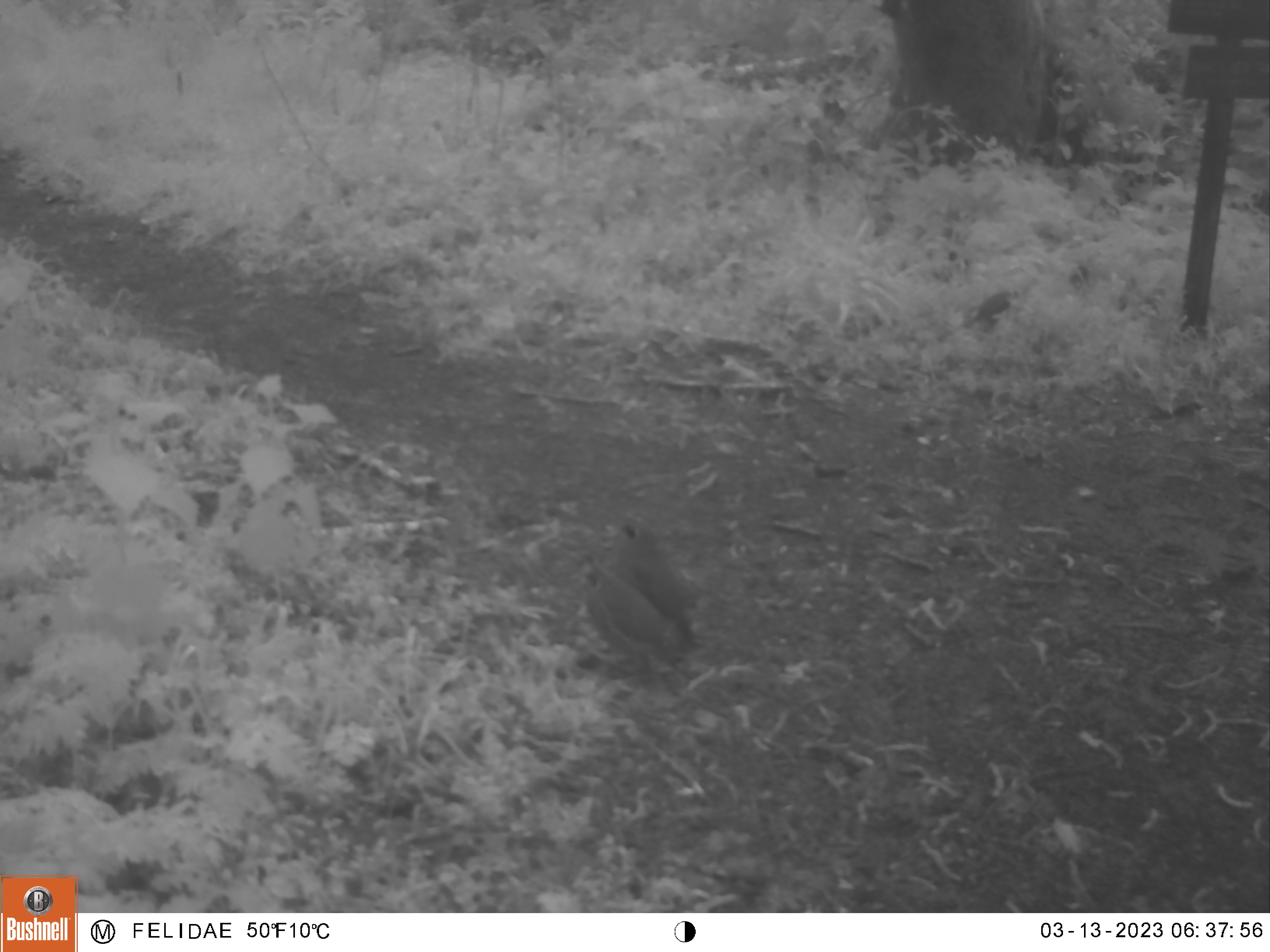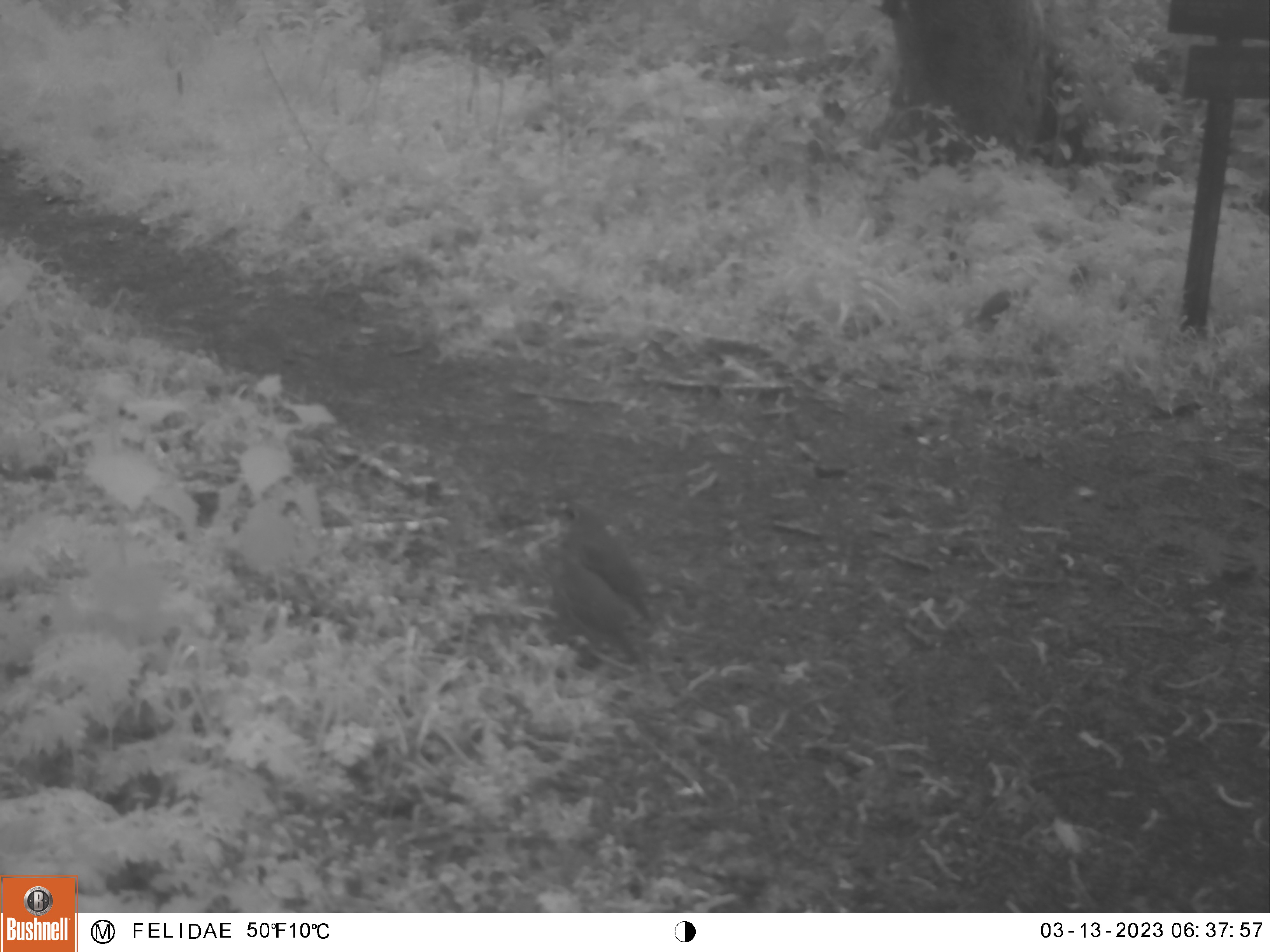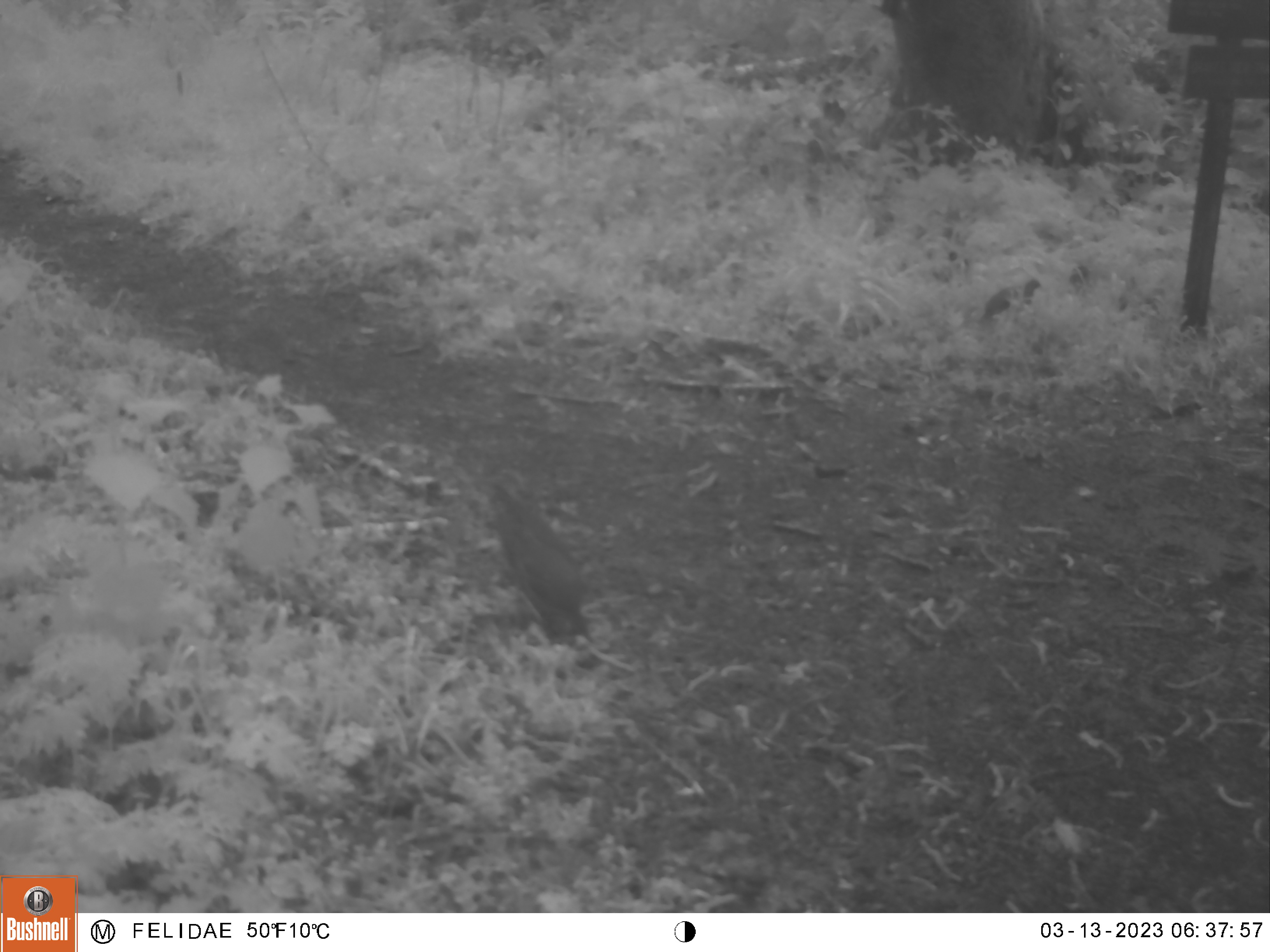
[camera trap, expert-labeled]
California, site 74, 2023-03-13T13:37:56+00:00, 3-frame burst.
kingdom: Animalia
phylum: Chordata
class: Aves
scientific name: Aves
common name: bird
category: unknown bird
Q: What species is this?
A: Unknown bird (bird) (Aves).